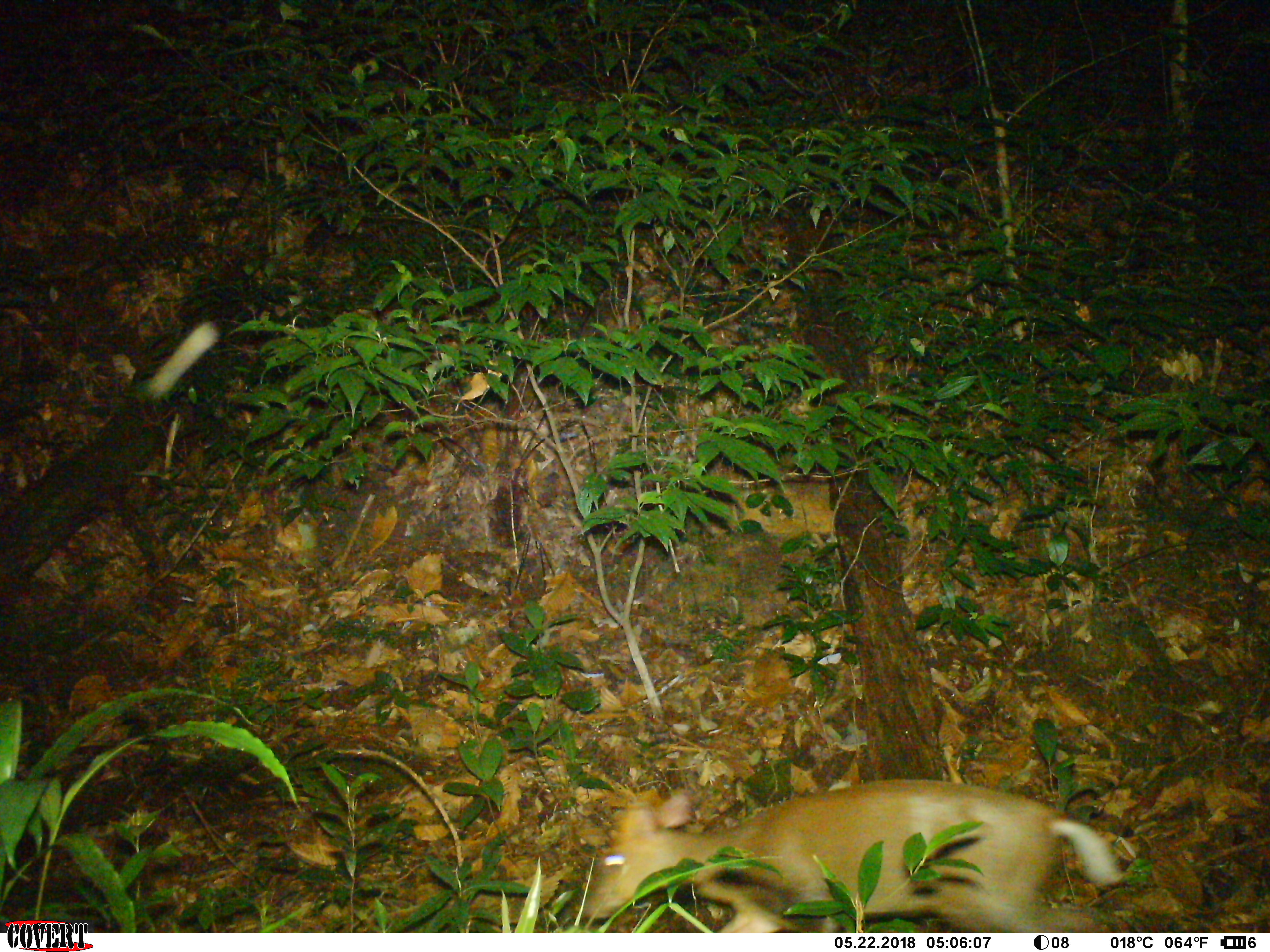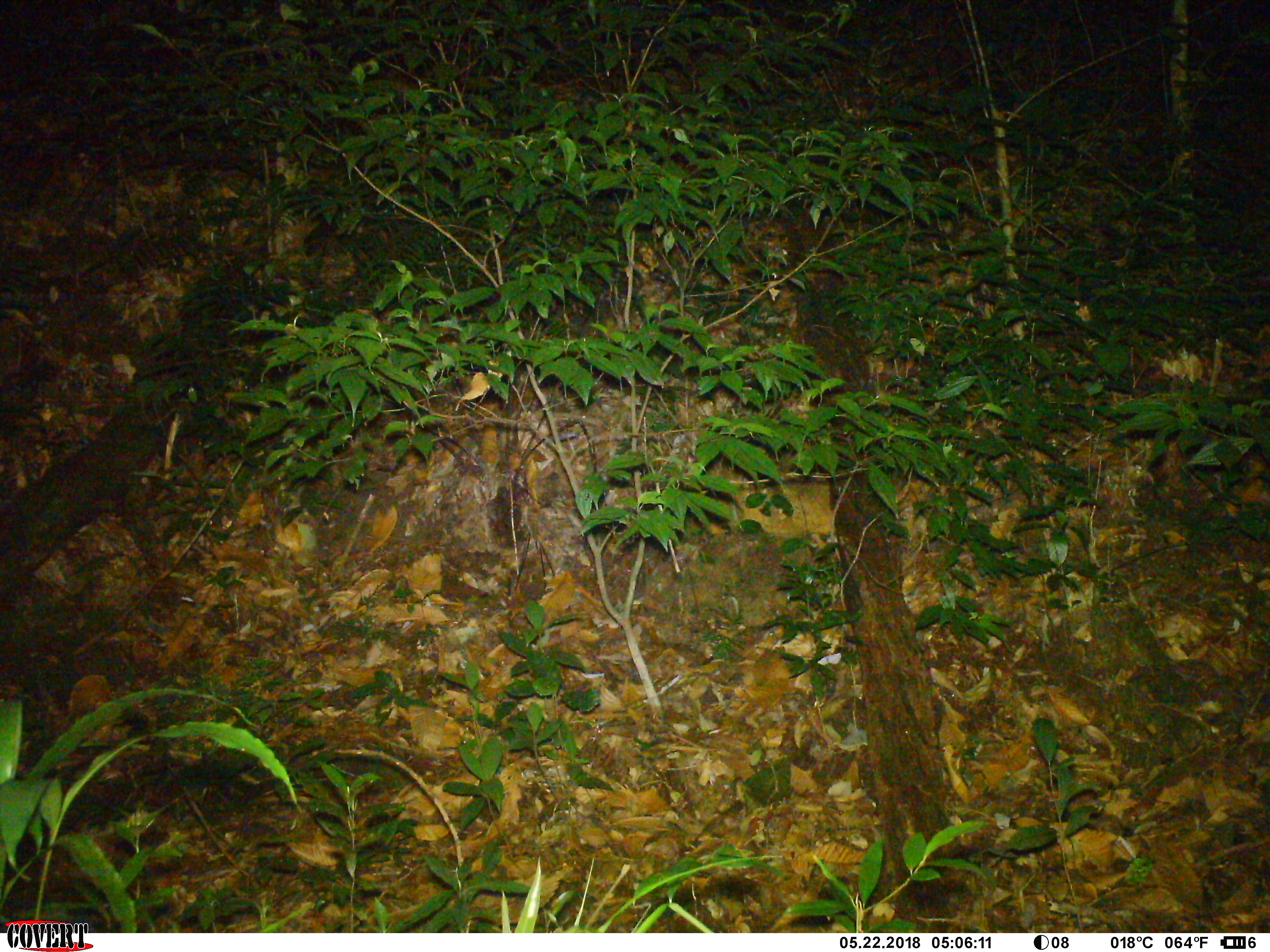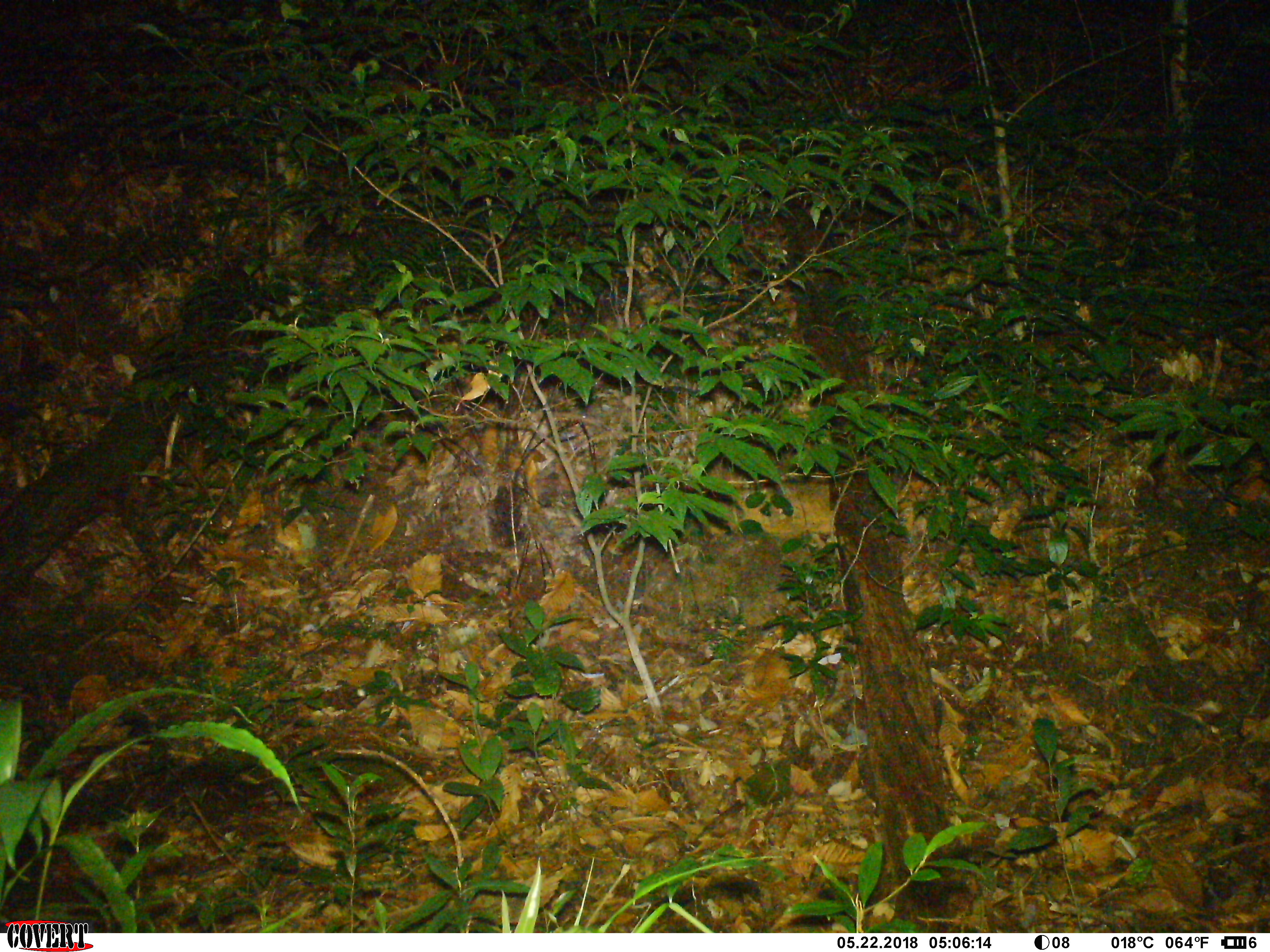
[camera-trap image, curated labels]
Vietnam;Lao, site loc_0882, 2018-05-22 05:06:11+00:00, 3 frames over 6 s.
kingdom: Animalia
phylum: Chordata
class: Mammalia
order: Artiodactyla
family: Cervidae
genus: Muntiacus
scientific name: Muntiacus rooseveltorum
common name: roosevelt's muntjac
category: roosevelts muntjac group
Roosevelts muntjac group (roosevelt's muntjac) (Muntiacus rooseveltorum). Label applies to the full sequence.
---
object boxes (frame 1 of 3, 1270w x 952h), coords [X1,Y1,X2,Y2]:
roosevelts muntjac group: [580,776,1126,932]